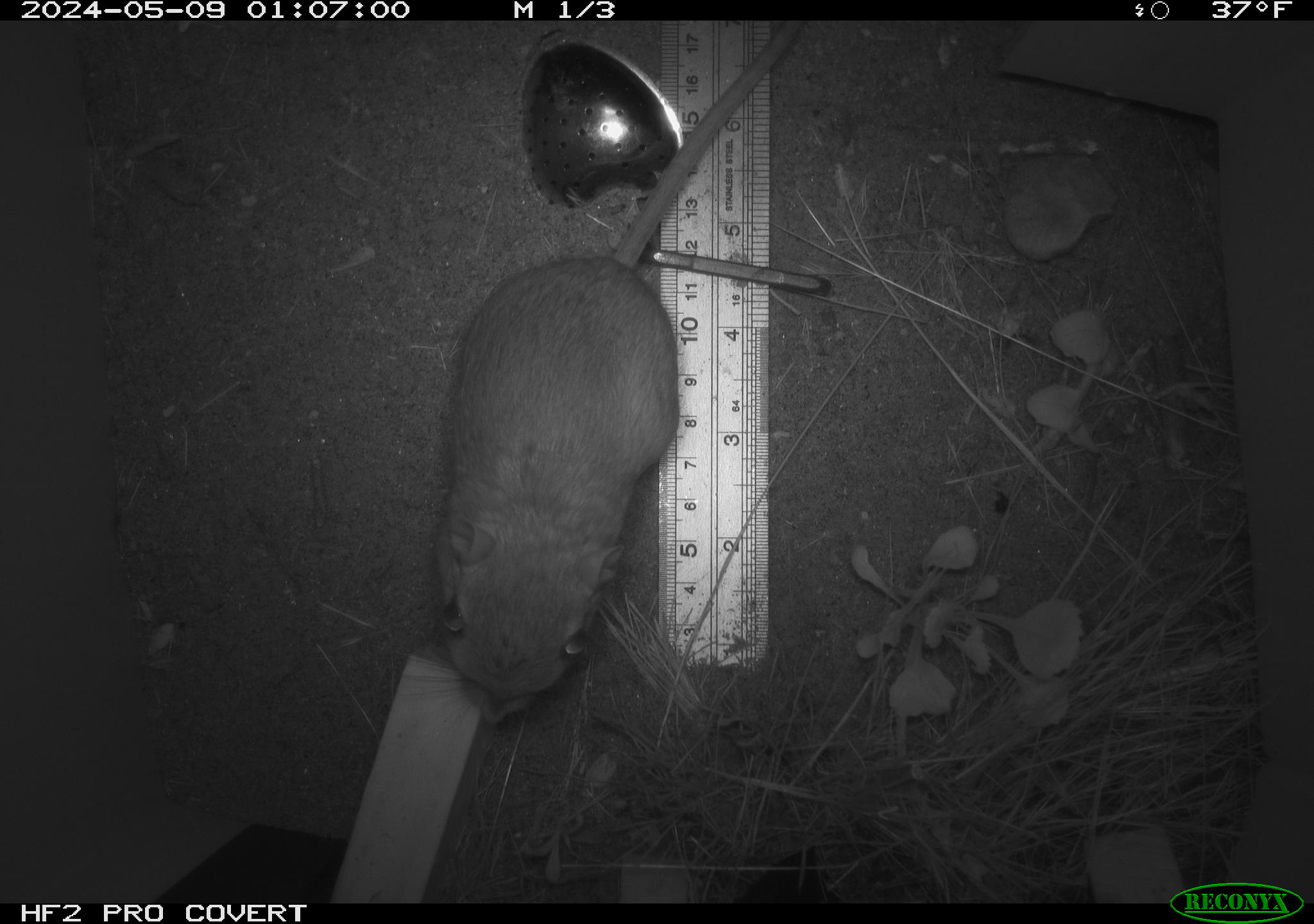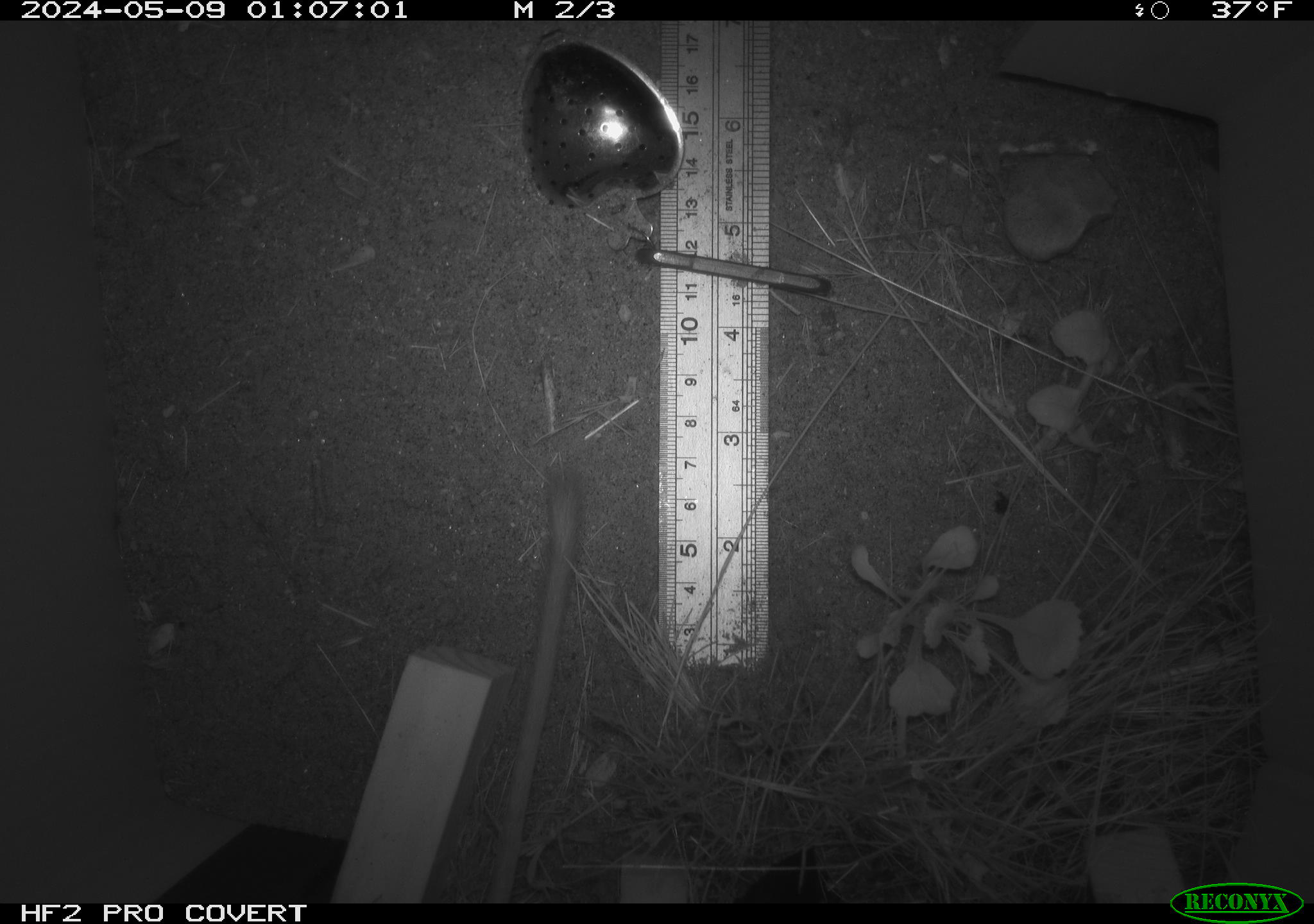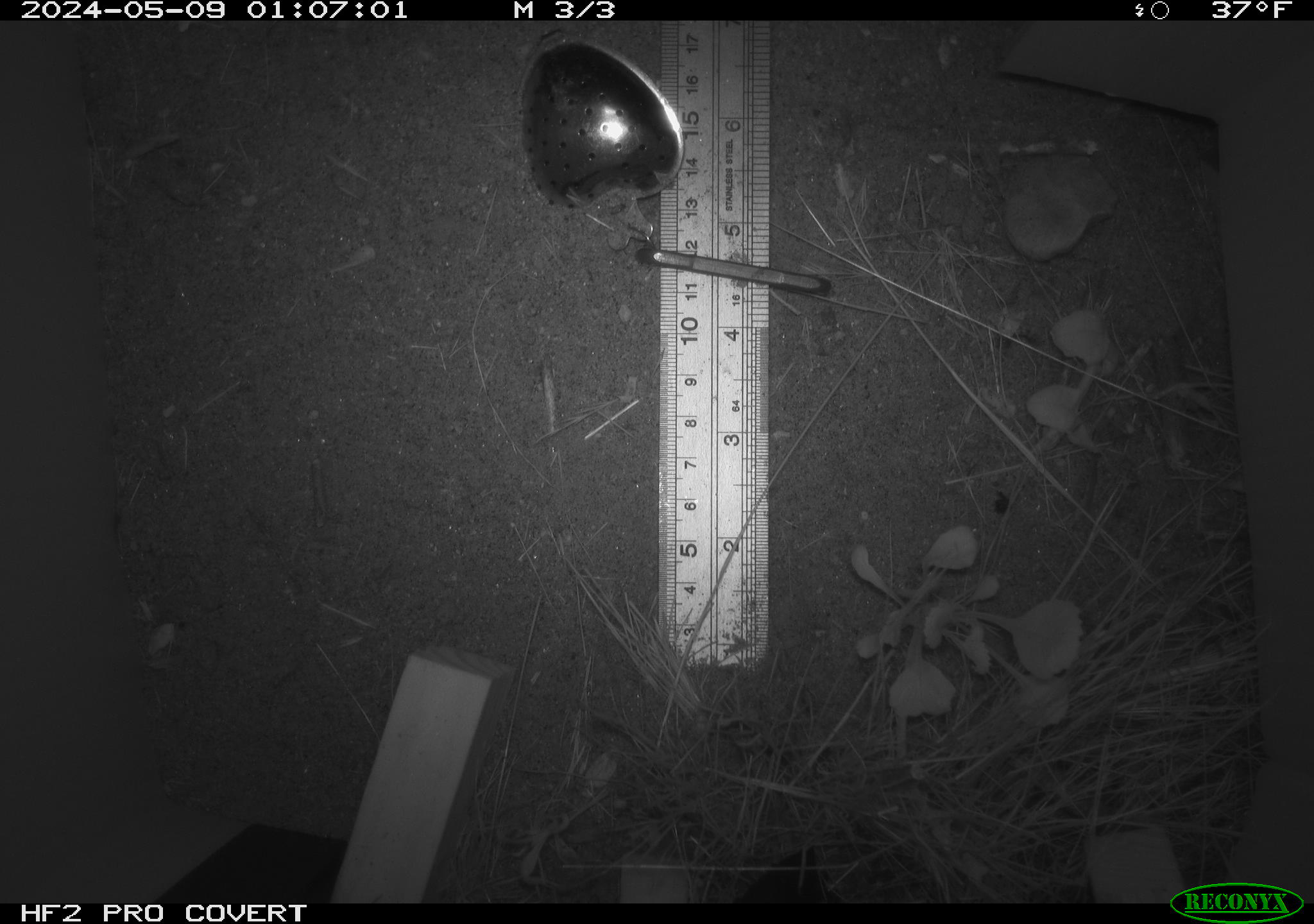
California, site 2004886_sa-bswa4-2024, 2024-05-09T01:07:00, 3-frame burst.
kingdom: Animalia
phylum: Chordata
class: Mammalia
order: Rodentia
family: Heteromyidae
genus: Dipodomys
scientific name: Dipodomys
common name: kangaroo rats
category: dipodomys species